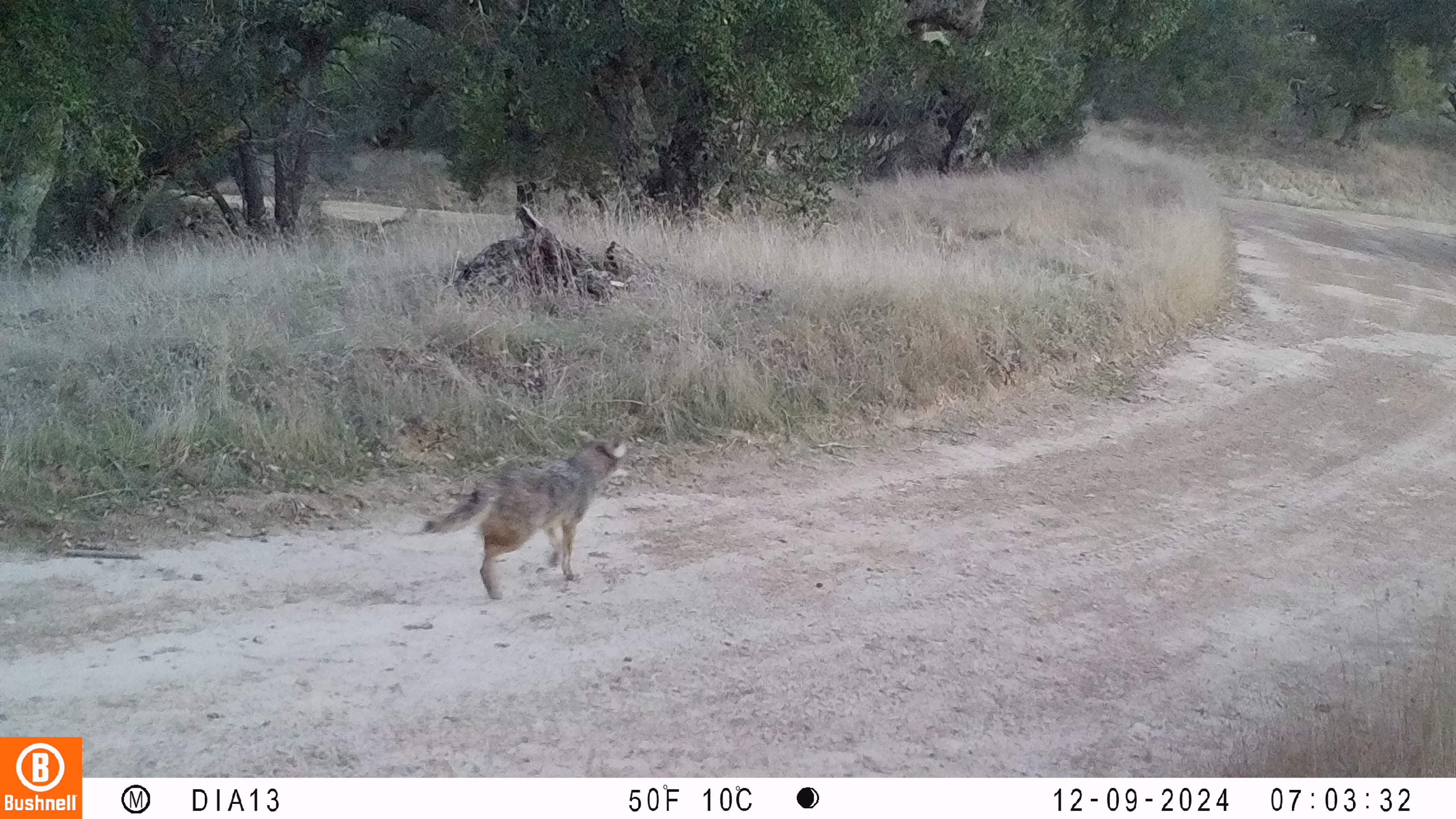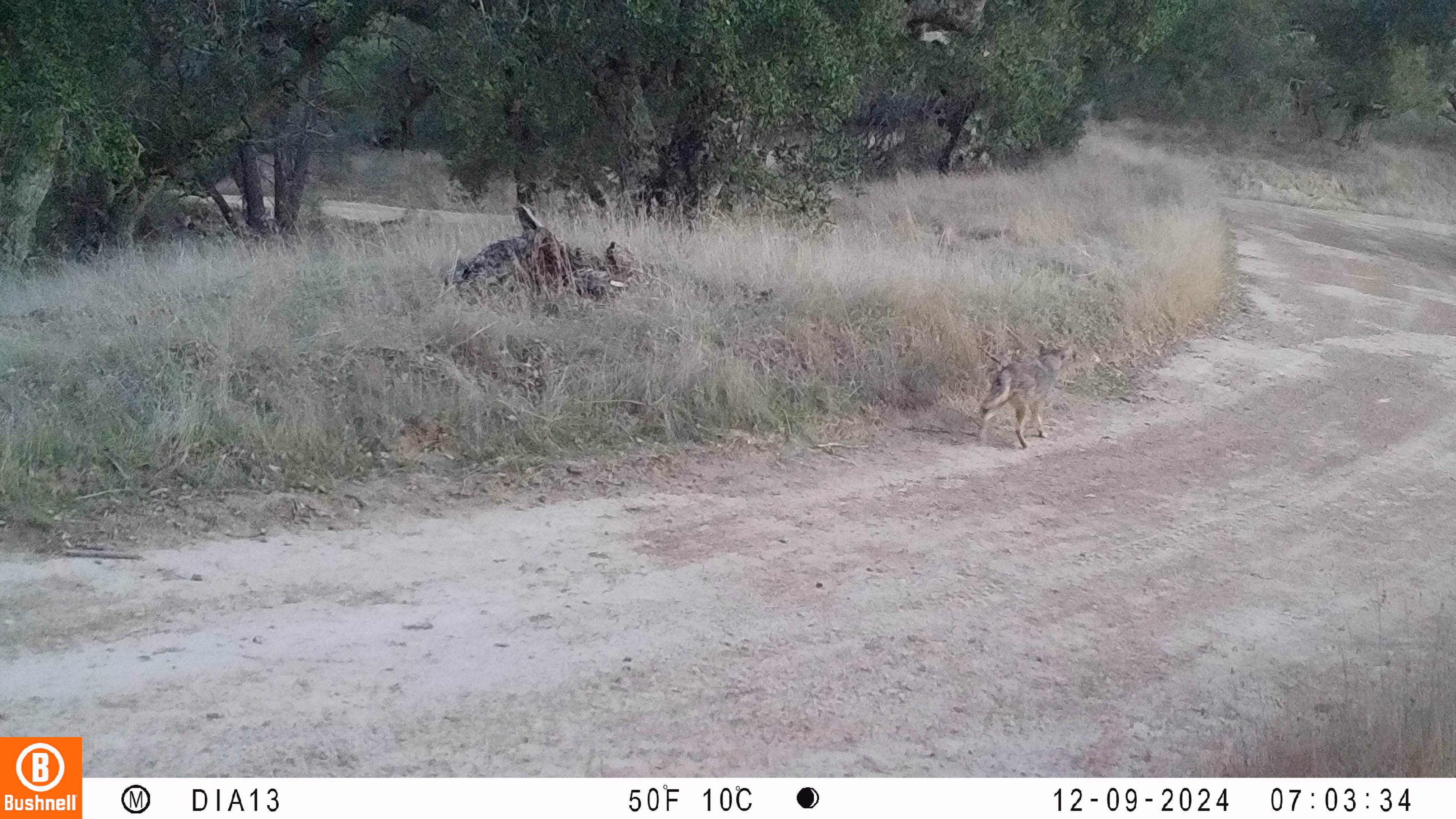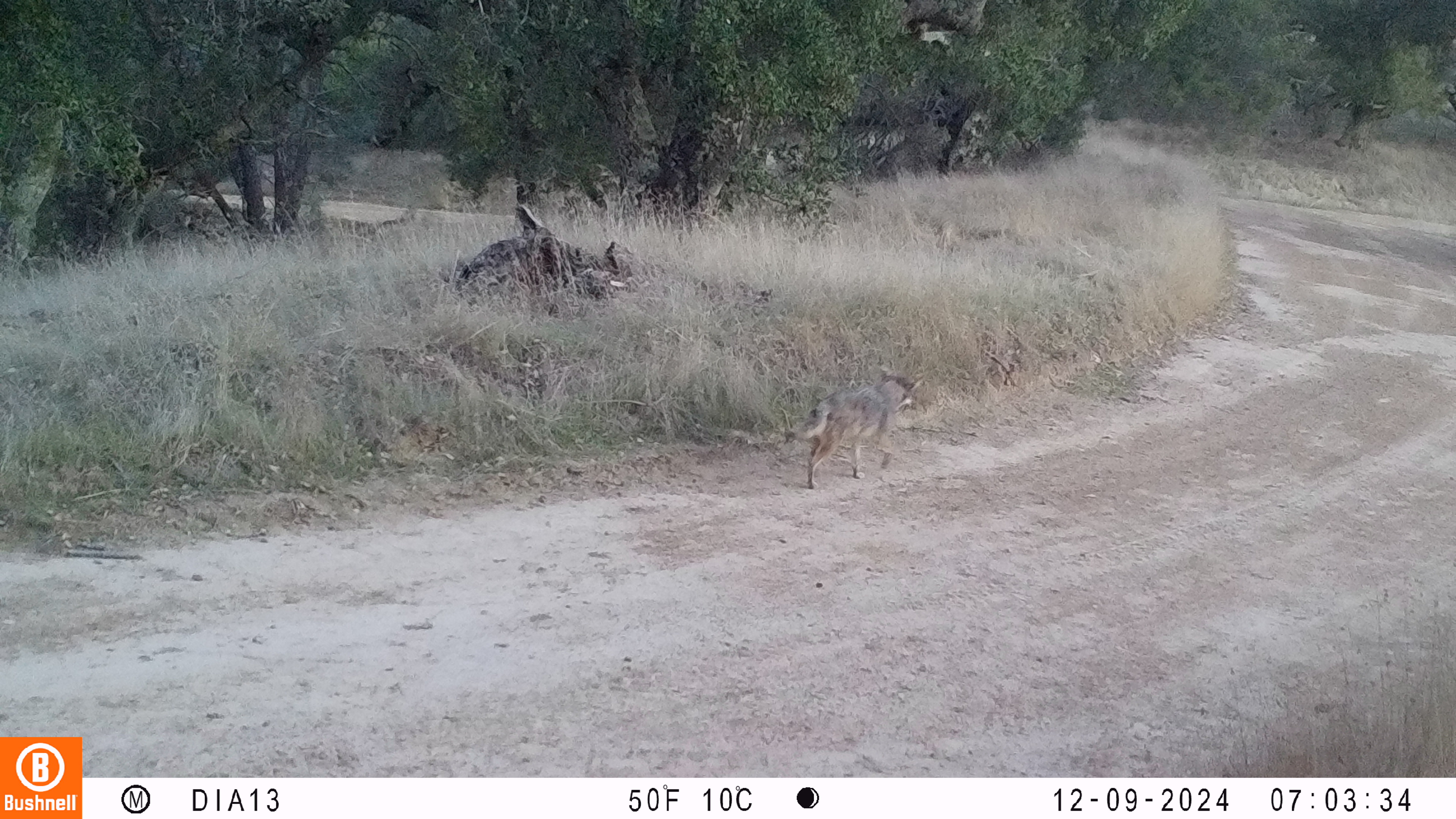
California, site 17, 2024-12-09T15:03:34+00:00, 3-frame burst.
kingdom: Animalia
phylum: Chordata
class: Mammalia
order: Carnivora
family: Canidae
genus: Canis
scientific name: Canis latrans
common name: coyote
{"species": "coyote (Canis latrans)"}